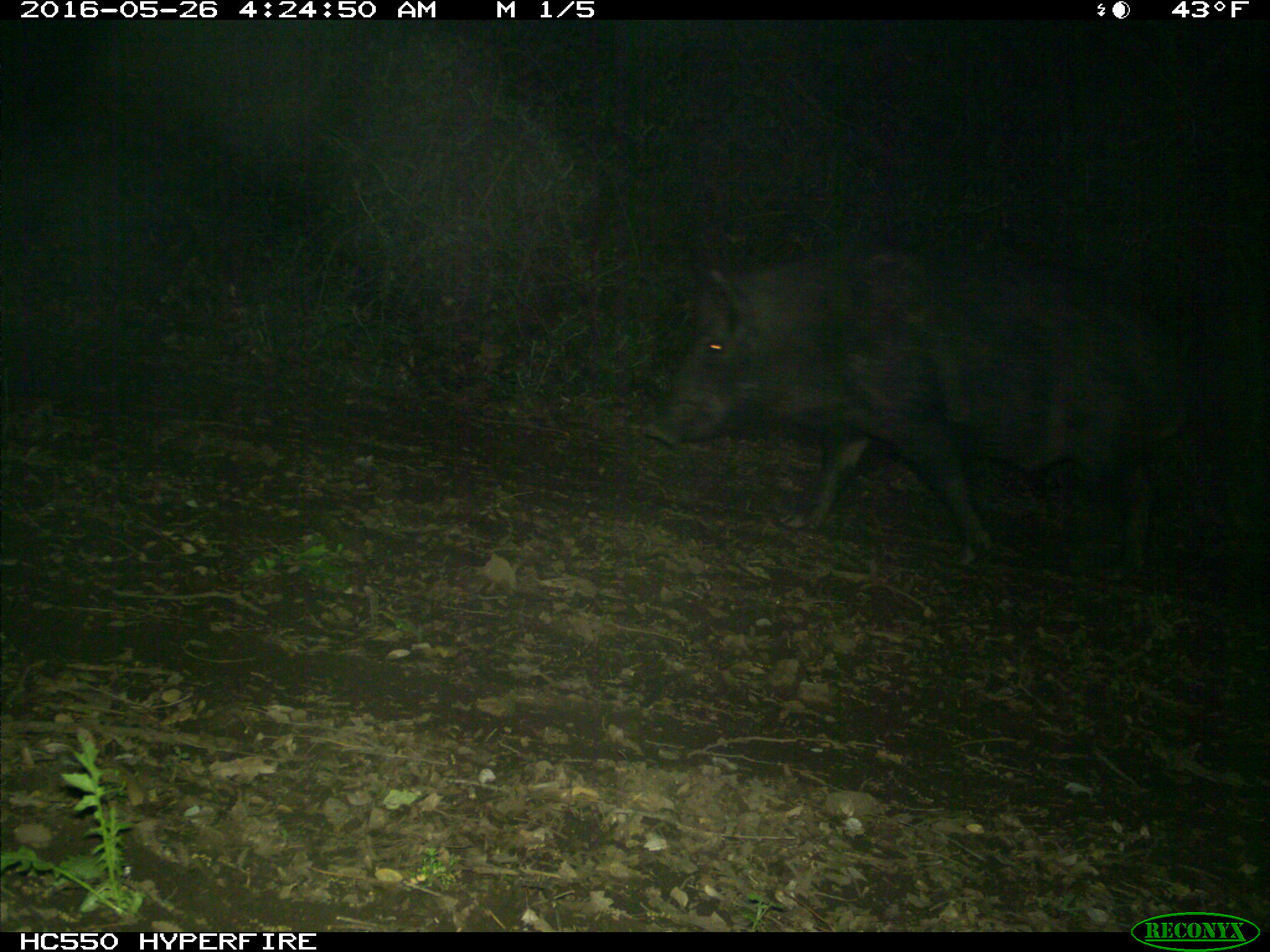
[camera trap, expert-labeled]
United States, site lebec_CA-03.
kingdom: Animalia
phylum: Chordata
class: Mammalia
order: Artiodactyla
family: Suidae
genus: Sus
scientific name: Sus scrofa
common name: wild boar